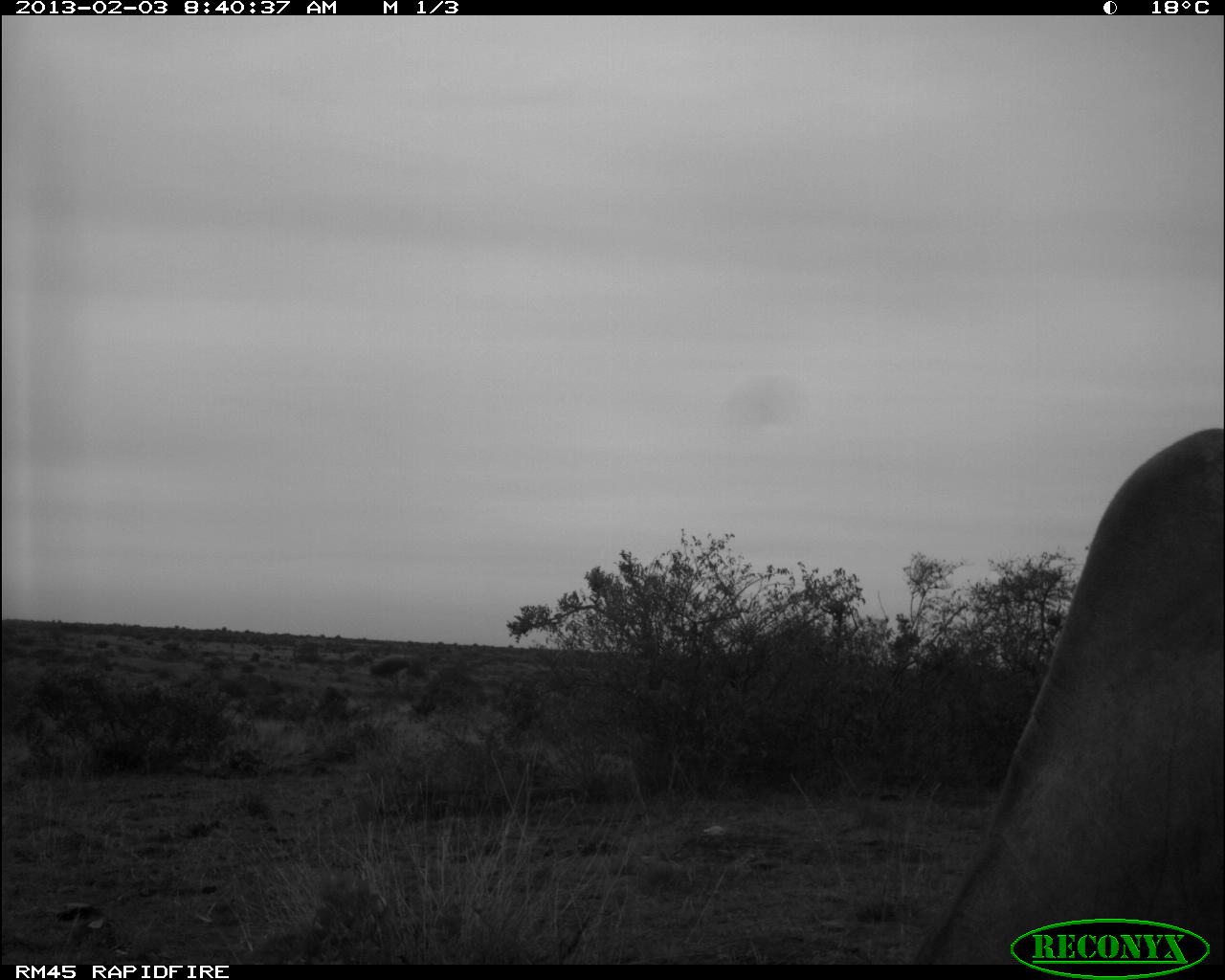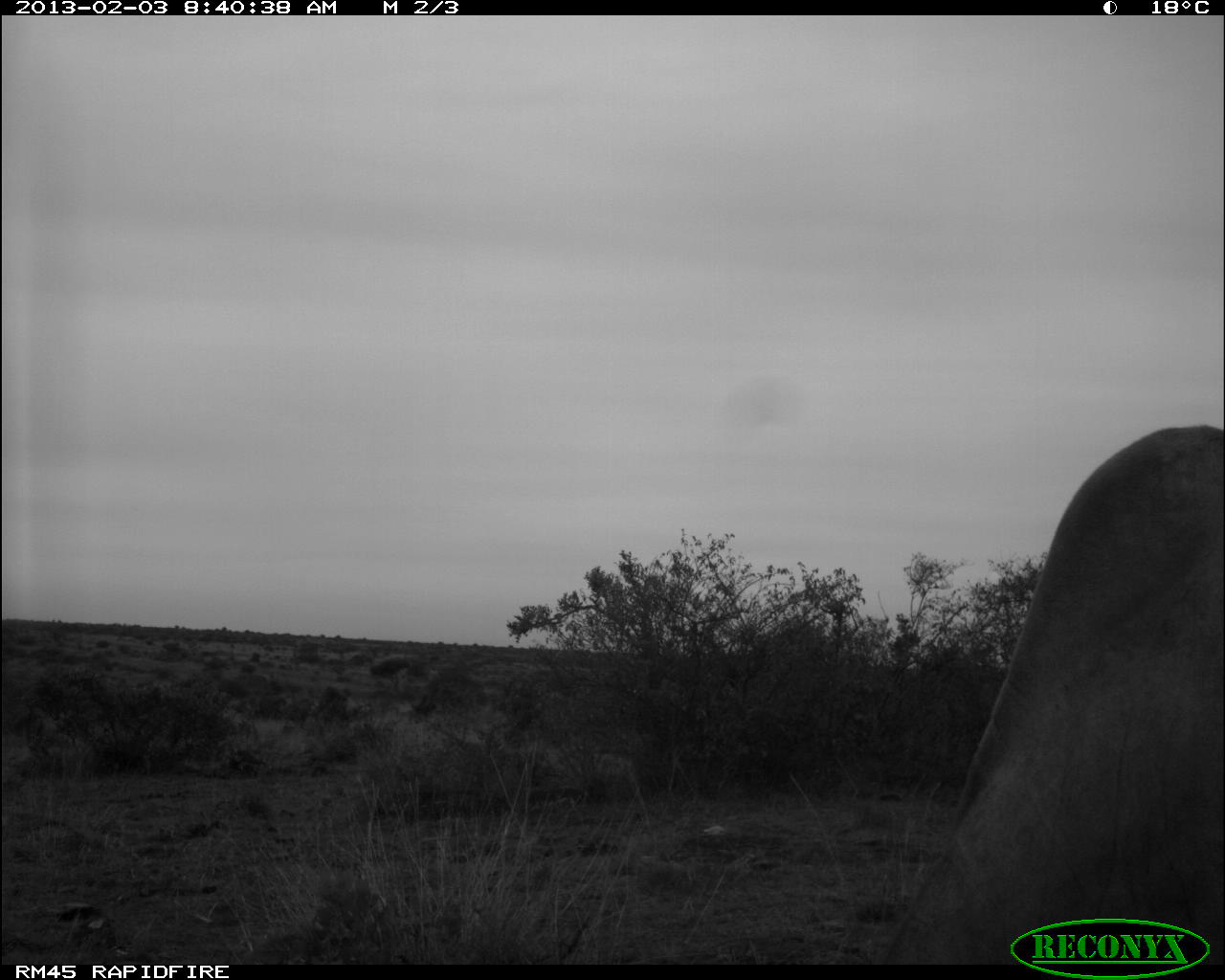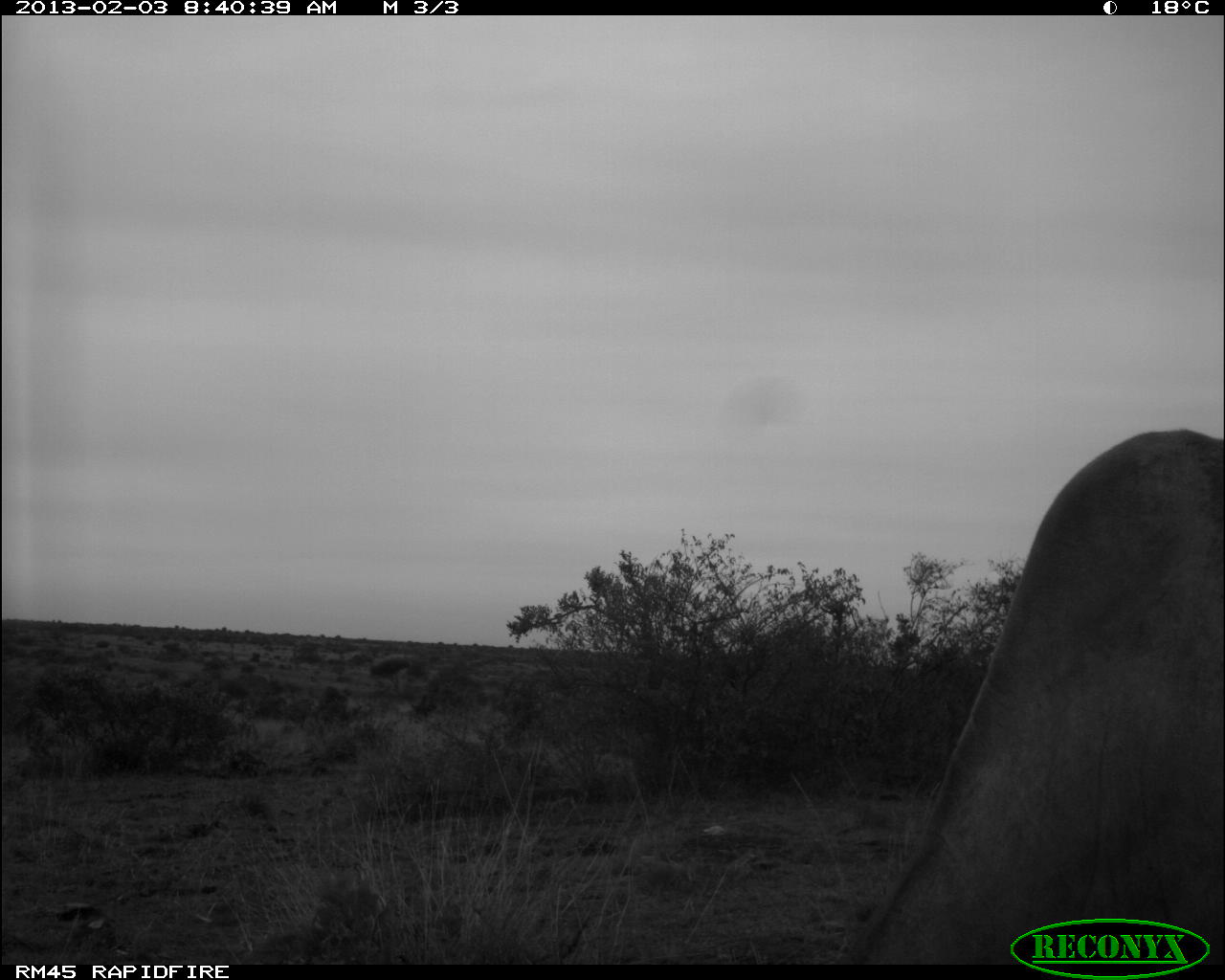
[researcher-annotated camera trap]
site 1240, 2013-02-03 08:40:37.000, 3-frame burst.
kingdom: Animalia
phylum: Chordata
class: Mammalia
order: Artiodactyla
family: Bovidae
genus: Bos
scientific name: Bos taurus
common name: domestic cattle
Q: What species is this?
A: Bos taurus (domestic cattle).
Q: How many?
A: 1.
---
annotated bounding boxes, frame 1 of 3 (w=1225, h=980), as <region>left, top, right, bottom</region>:
bos taurus: <region>913, 423, 1225, 961</region>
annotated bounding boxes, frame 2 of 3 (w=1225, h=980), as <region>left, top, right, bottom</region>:
bos taurus: <region>880, 420, 1222, 956</region>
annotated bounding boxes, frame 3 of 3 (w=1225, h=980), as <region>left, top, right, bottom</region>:
bos taurus: <region>845, 424, 1225, 959</region>